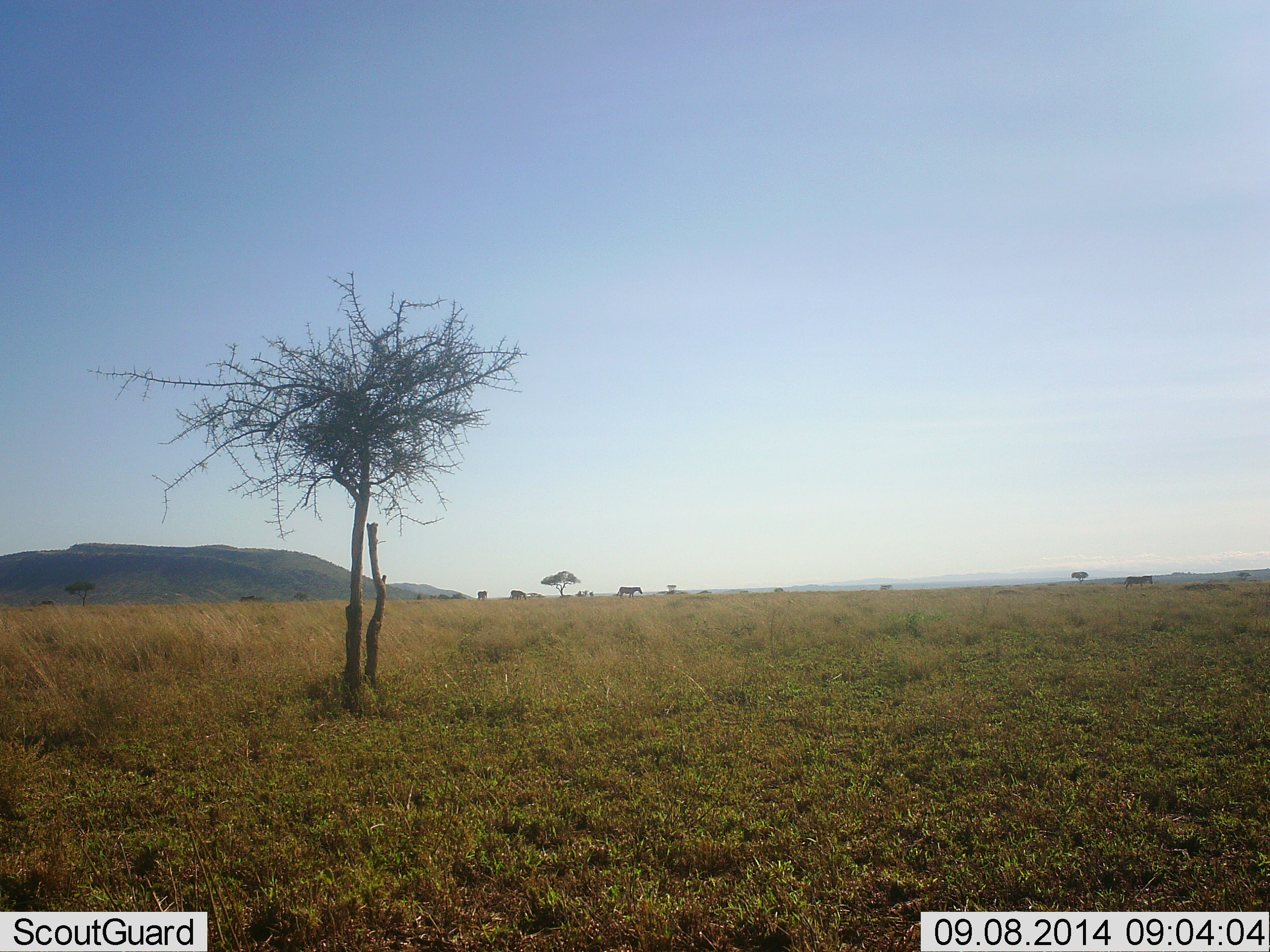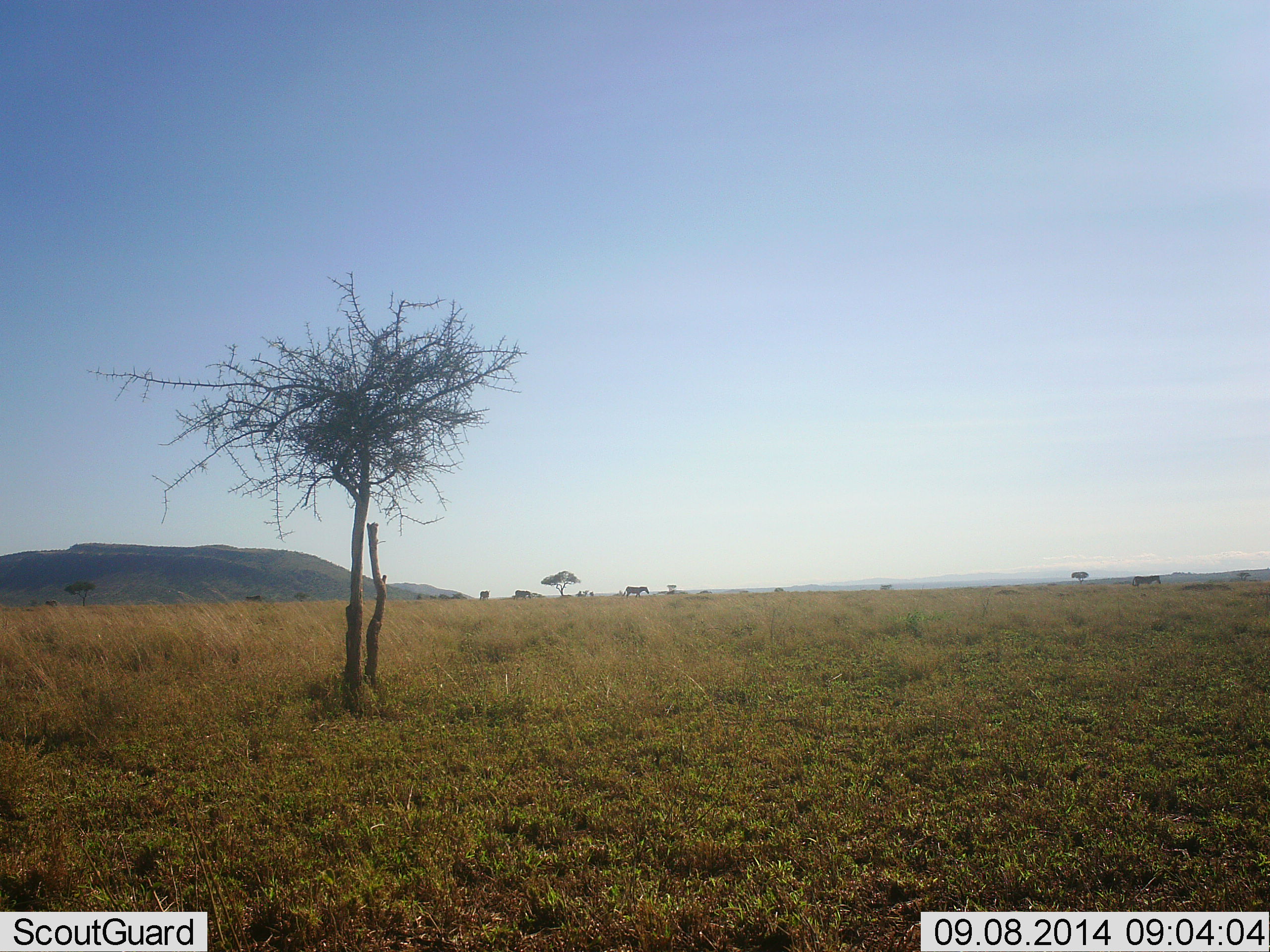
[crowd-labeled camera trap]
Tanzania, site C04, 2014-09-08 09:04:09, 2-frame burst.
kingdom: Animalia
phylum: Chordata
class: Mammalia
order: Perissodactyla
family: Equidae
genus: Equus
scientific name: Equus quagga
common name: plains zebra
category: zebra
Zebra (plains zebra) (Equus quagga), count 4. Behavior (volunteer vote fractions): standing 0%, resting 0%, moving 100%, interacting 0%. Young present (vote fraction): 0%. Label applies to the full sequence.